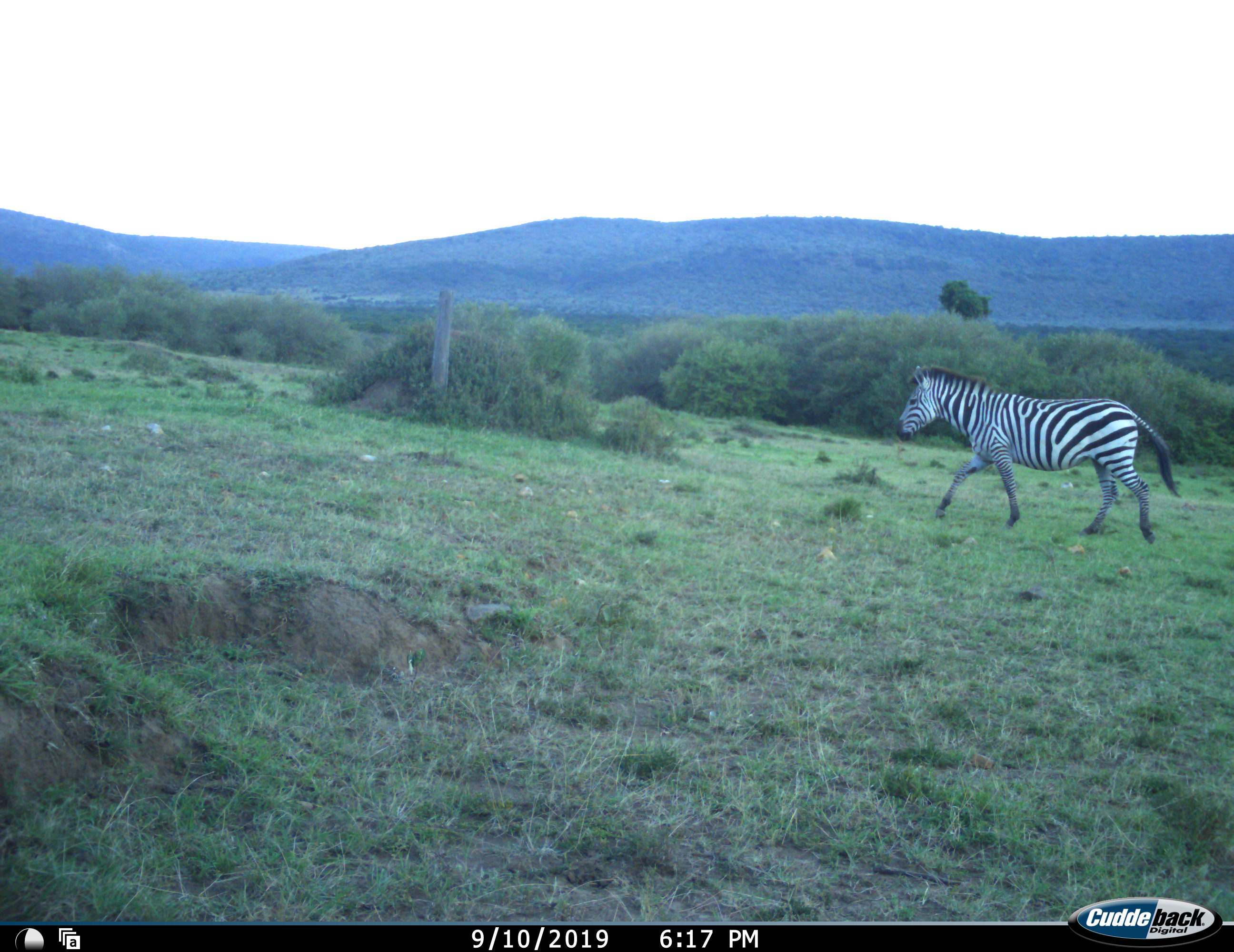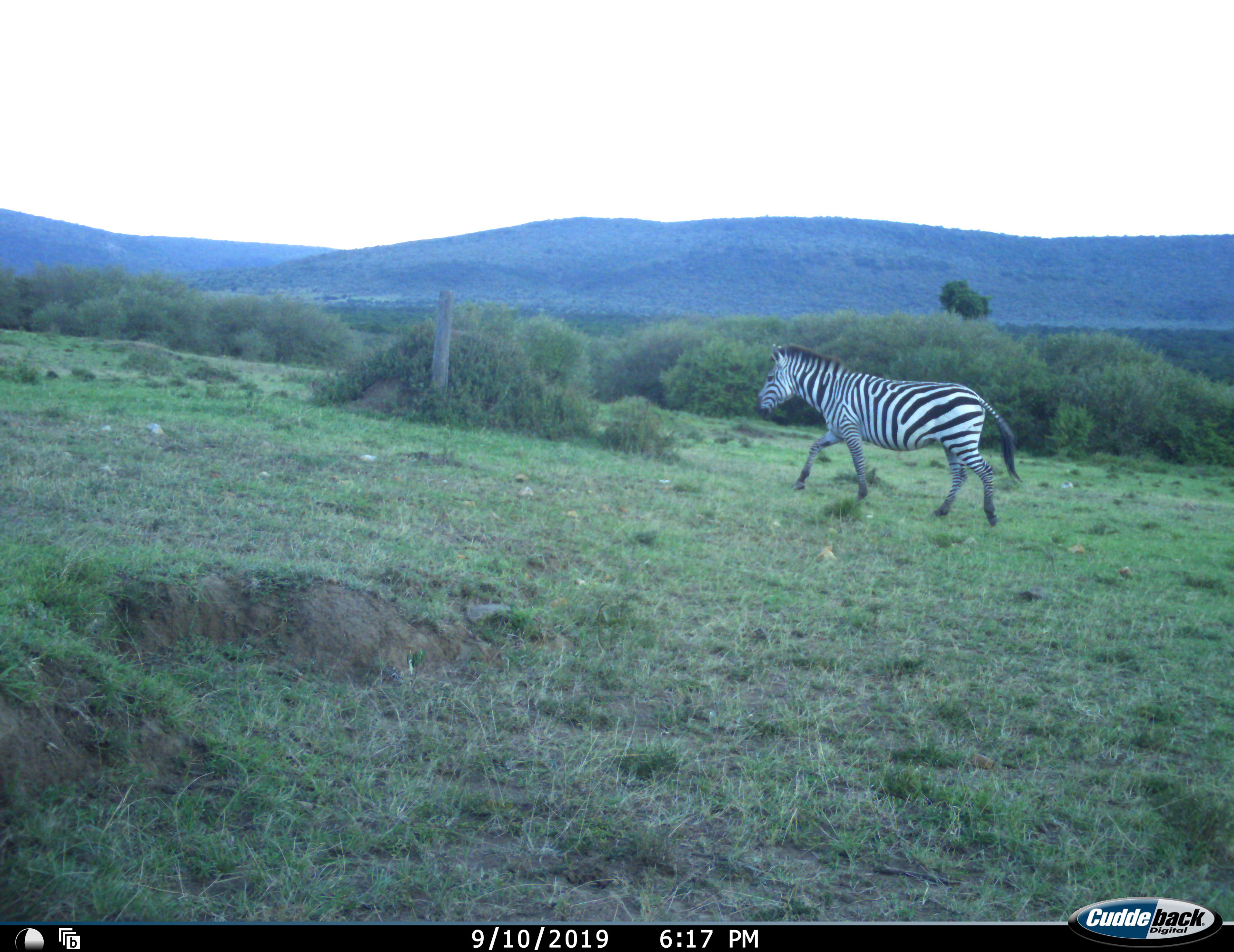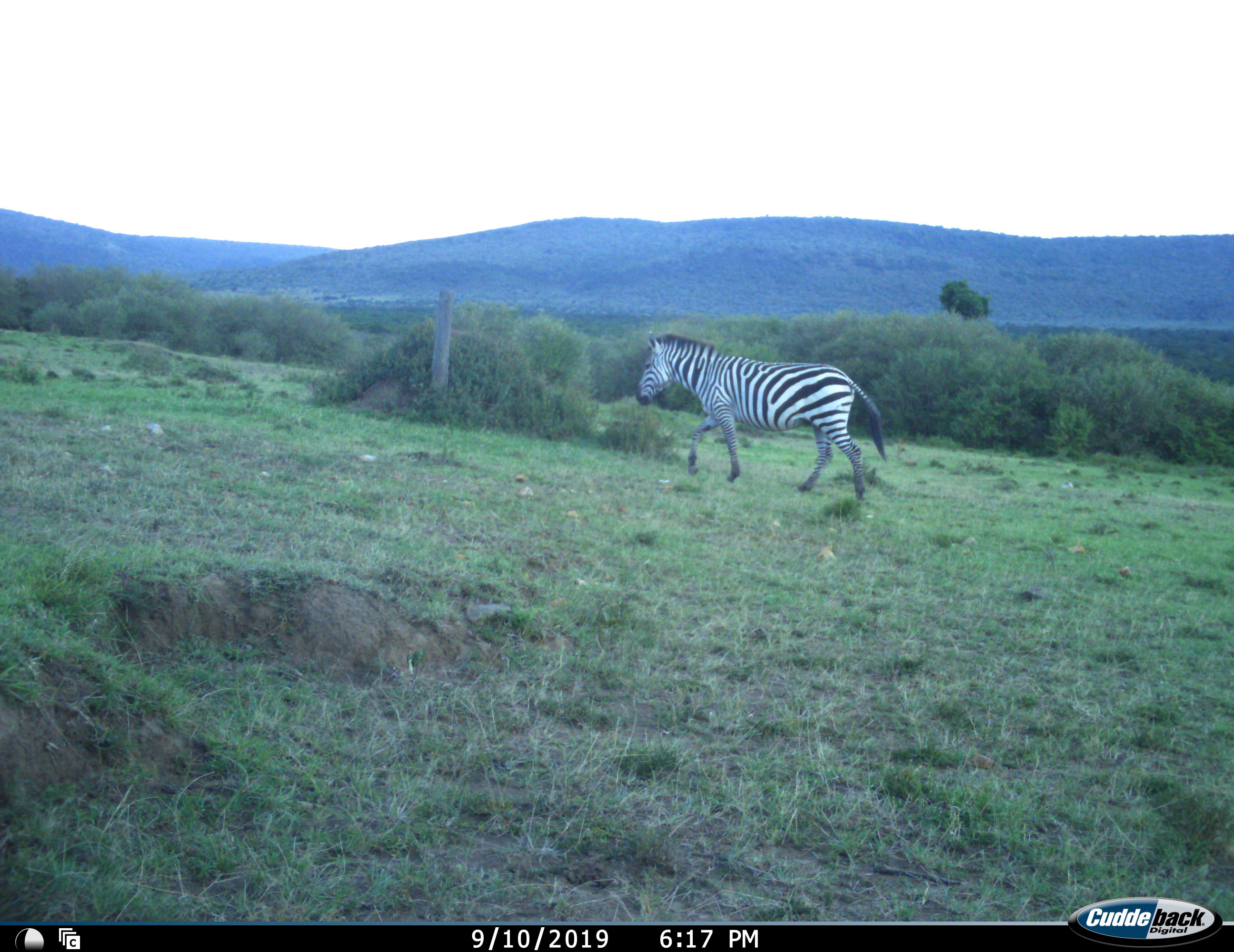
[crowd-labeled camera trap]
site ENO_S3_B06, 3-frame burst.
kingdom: Animalia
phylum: Chordata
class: Mammalia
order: Perissodactyla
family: Equidae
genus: Equus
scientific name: Equus quagga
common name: plains zebra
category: zebraplains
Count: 1.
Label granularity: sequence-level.